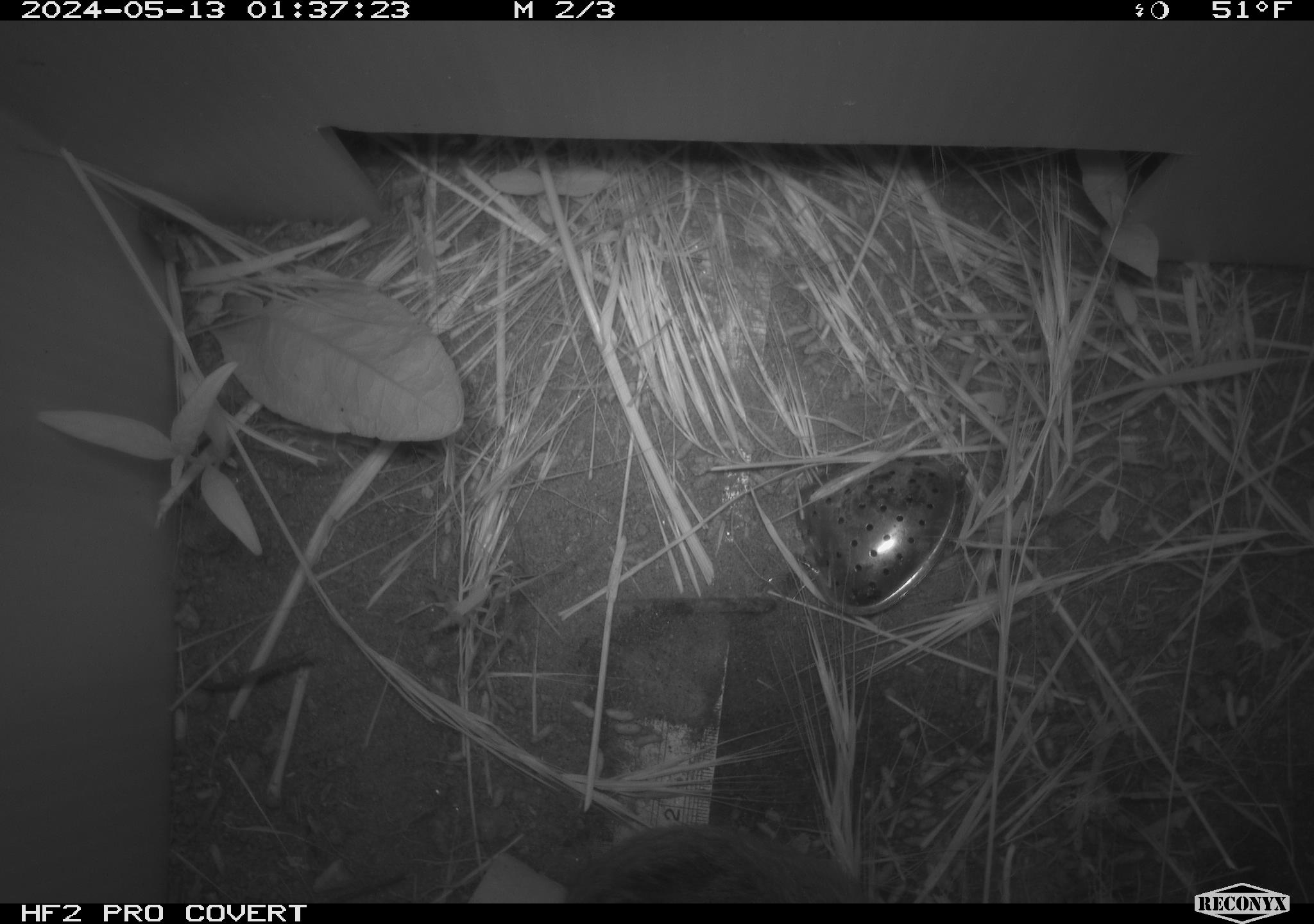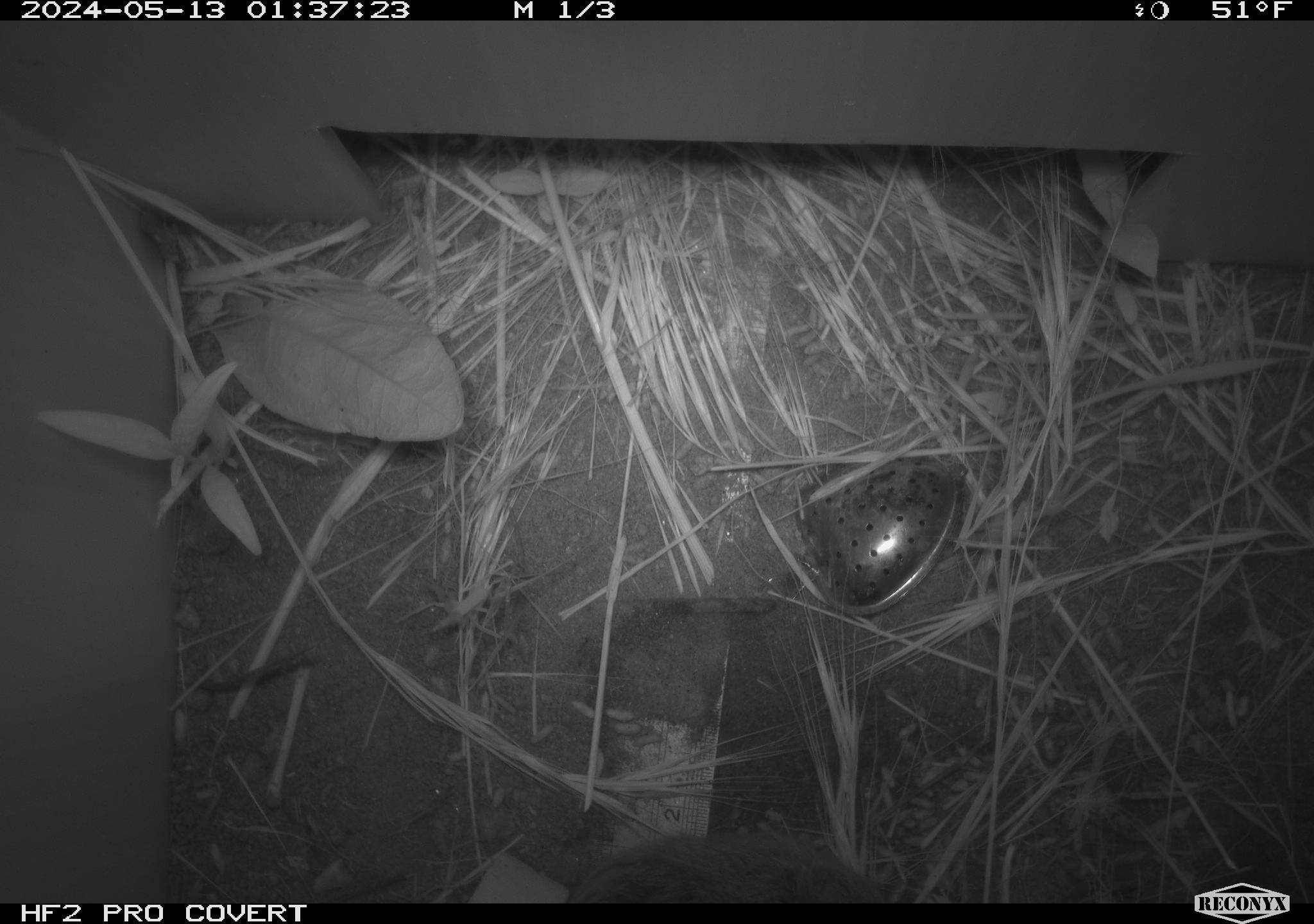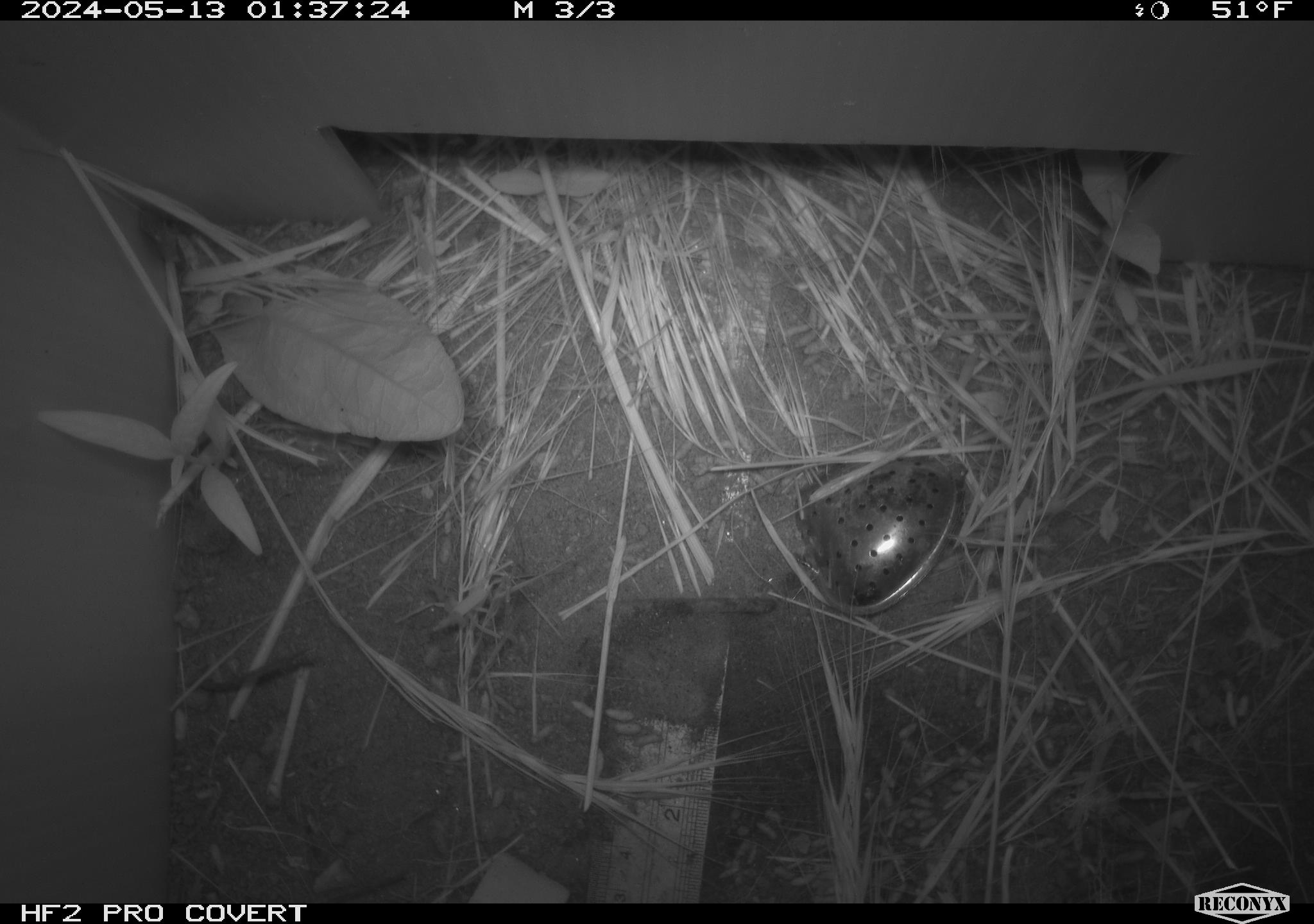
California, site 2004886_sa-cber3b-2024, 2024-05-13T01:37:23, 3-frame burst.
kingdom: Animalia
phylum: Chordata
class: Mammalia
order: Rodentia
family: Cricetidae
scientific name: Arvicolinae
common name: voles, lemmings, and muskrats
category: arvicolinae subfamily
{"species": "arvicolinae subfamily (voles, lemmings, and muskrats) (Arvicolinae)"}